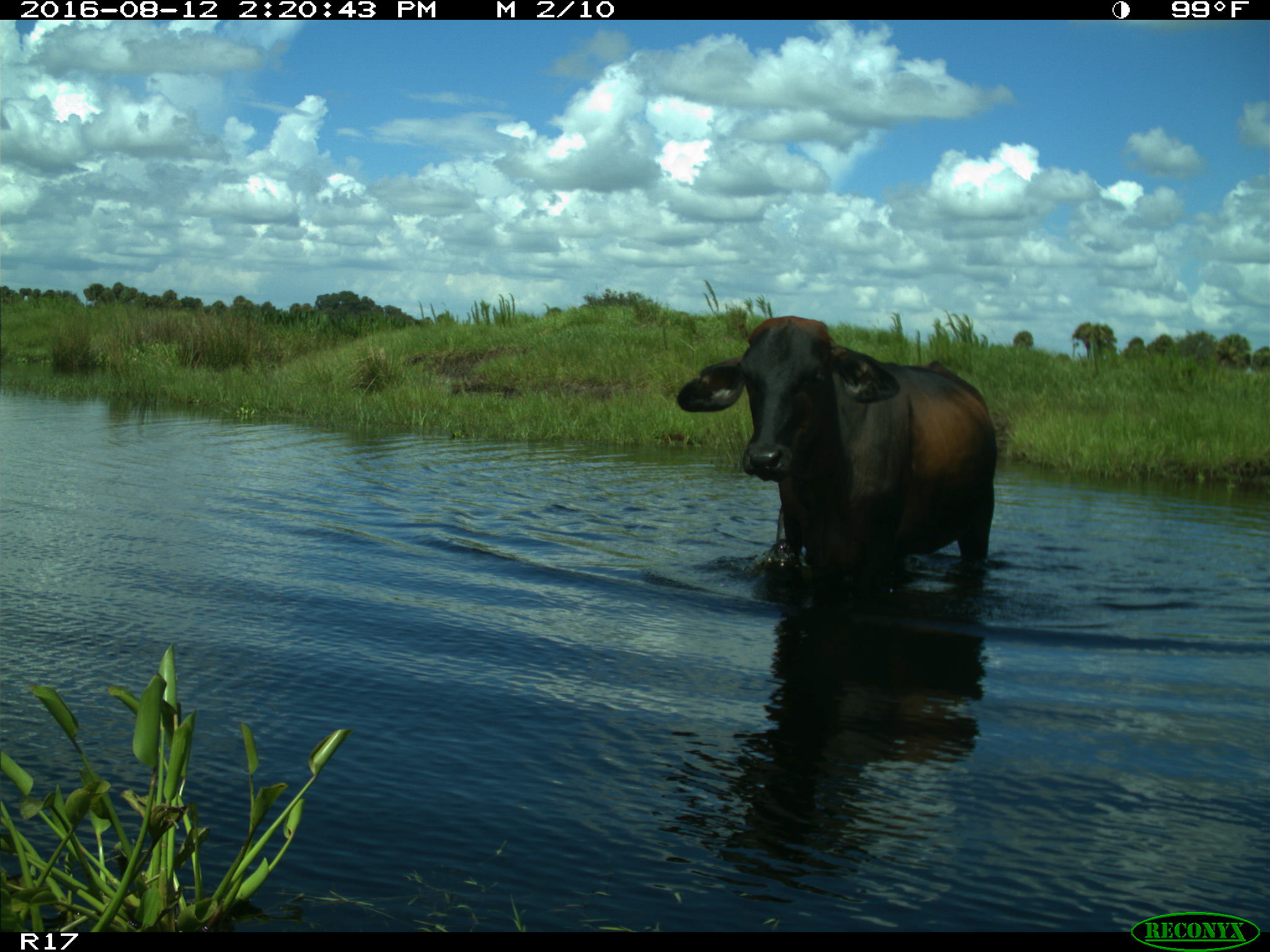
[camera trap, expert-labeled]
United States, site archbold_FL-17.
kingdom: Animalia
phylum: Chordata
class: Mammalia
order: Artiodactyla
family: Bovidae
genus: Bos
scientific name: Bos taurus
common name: domestic cow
Bos taurus (domestic cow).